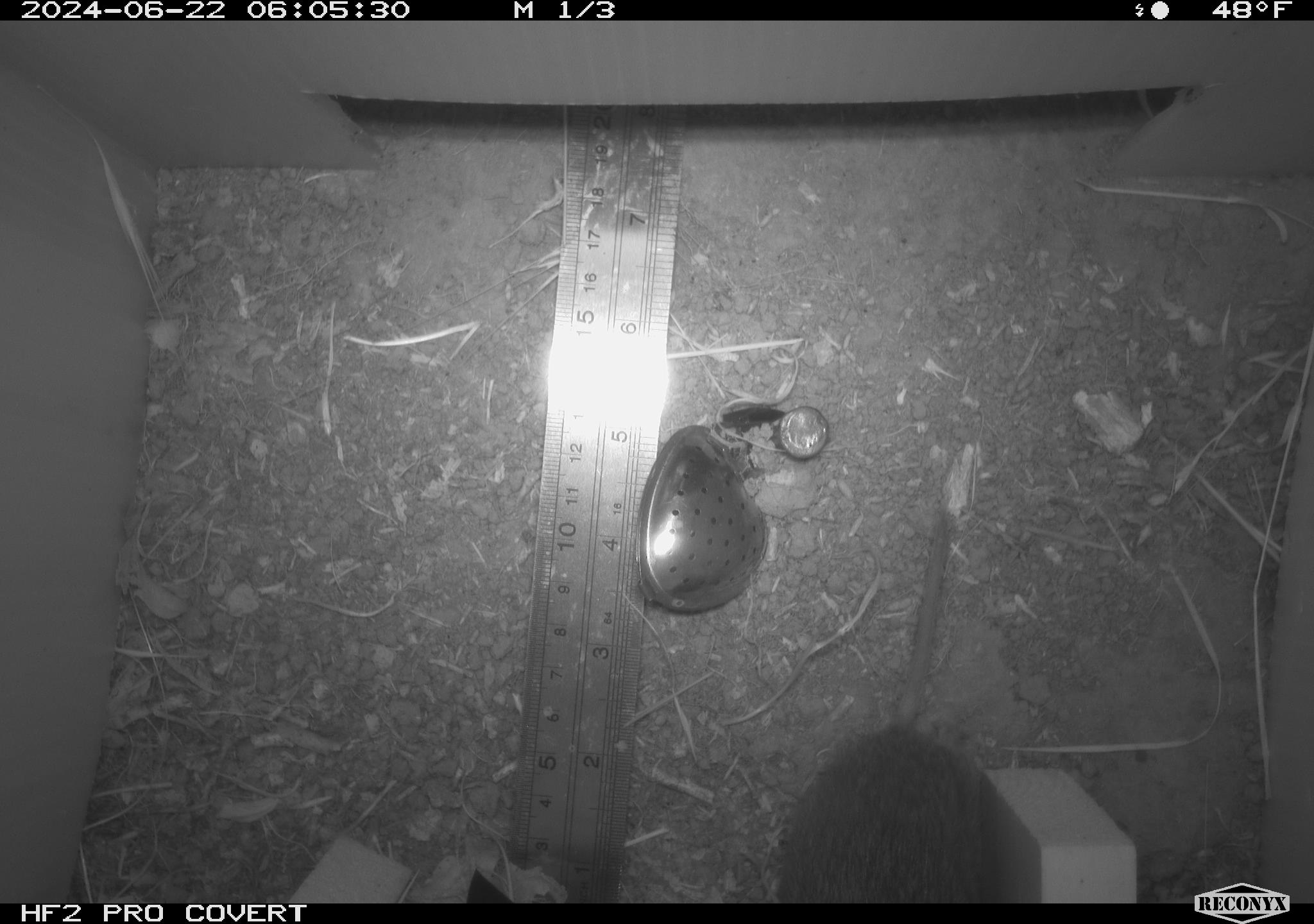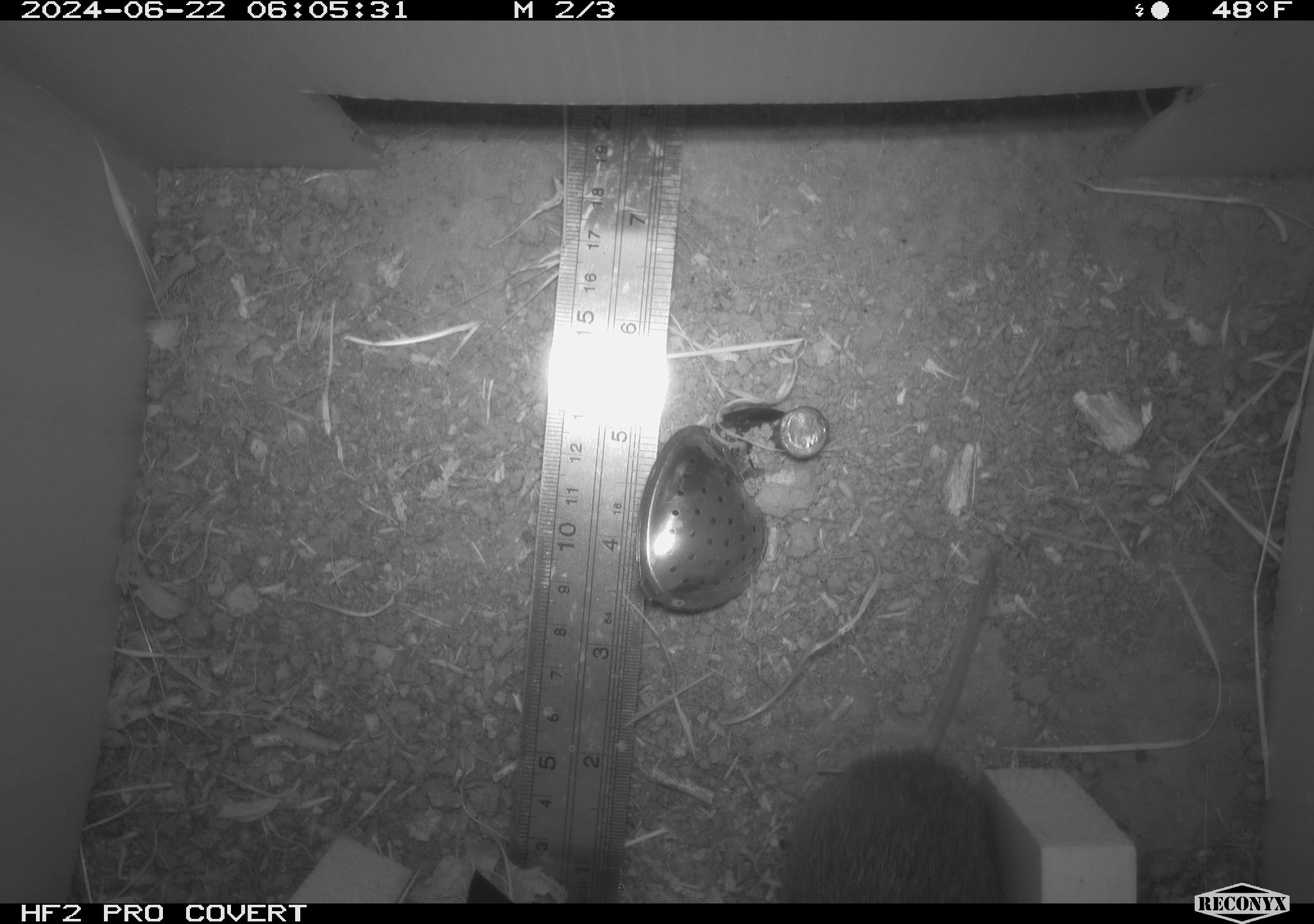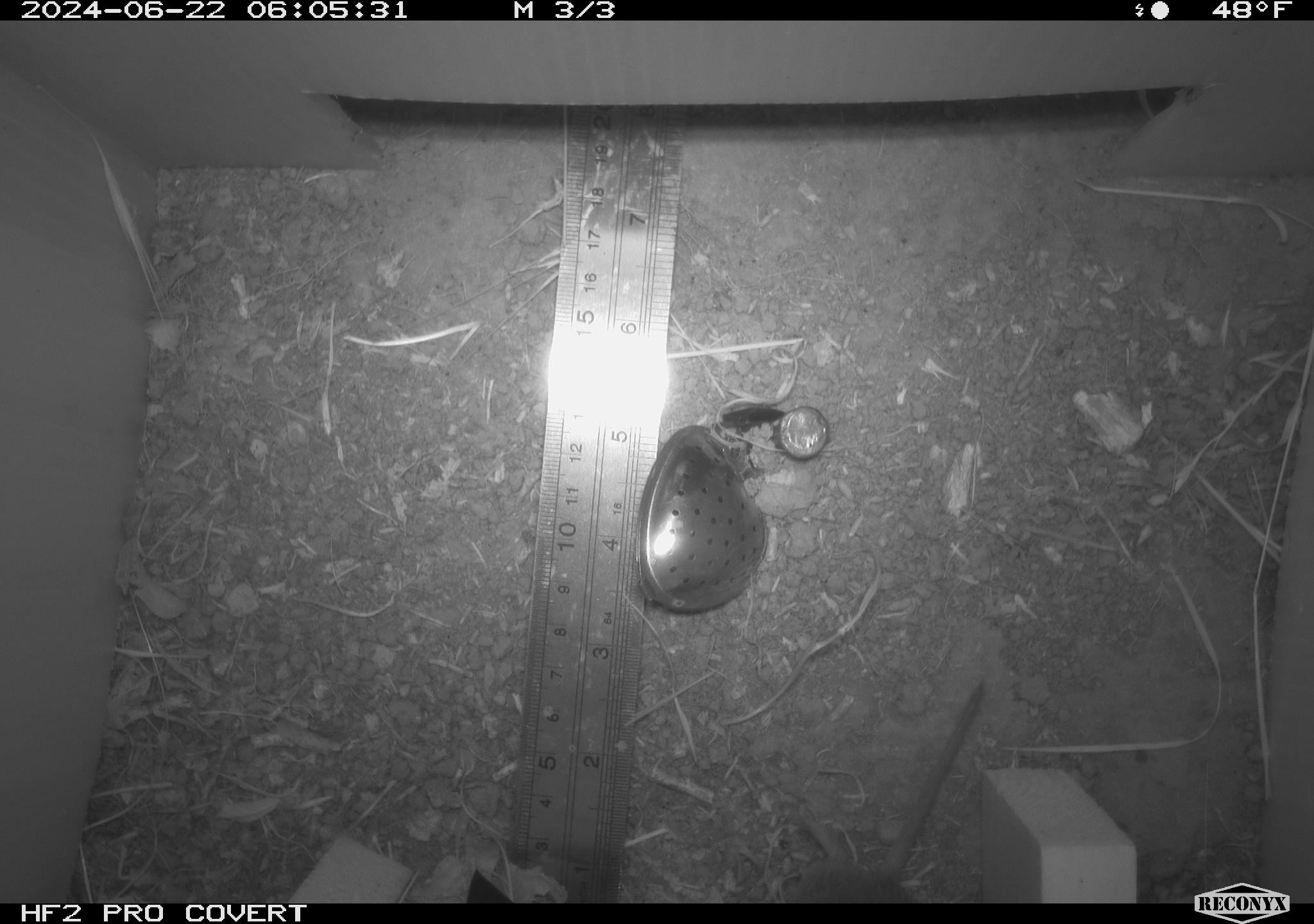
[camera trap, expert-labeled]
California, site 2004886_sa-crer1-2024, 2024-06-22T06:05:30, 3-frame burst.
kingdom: Animalia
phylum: Chordata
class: Mammalia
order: Rodentia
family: Cricetidae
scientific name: Arvicolinae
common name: voles, lemmings, and muskrats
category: arvicolinae subfamily